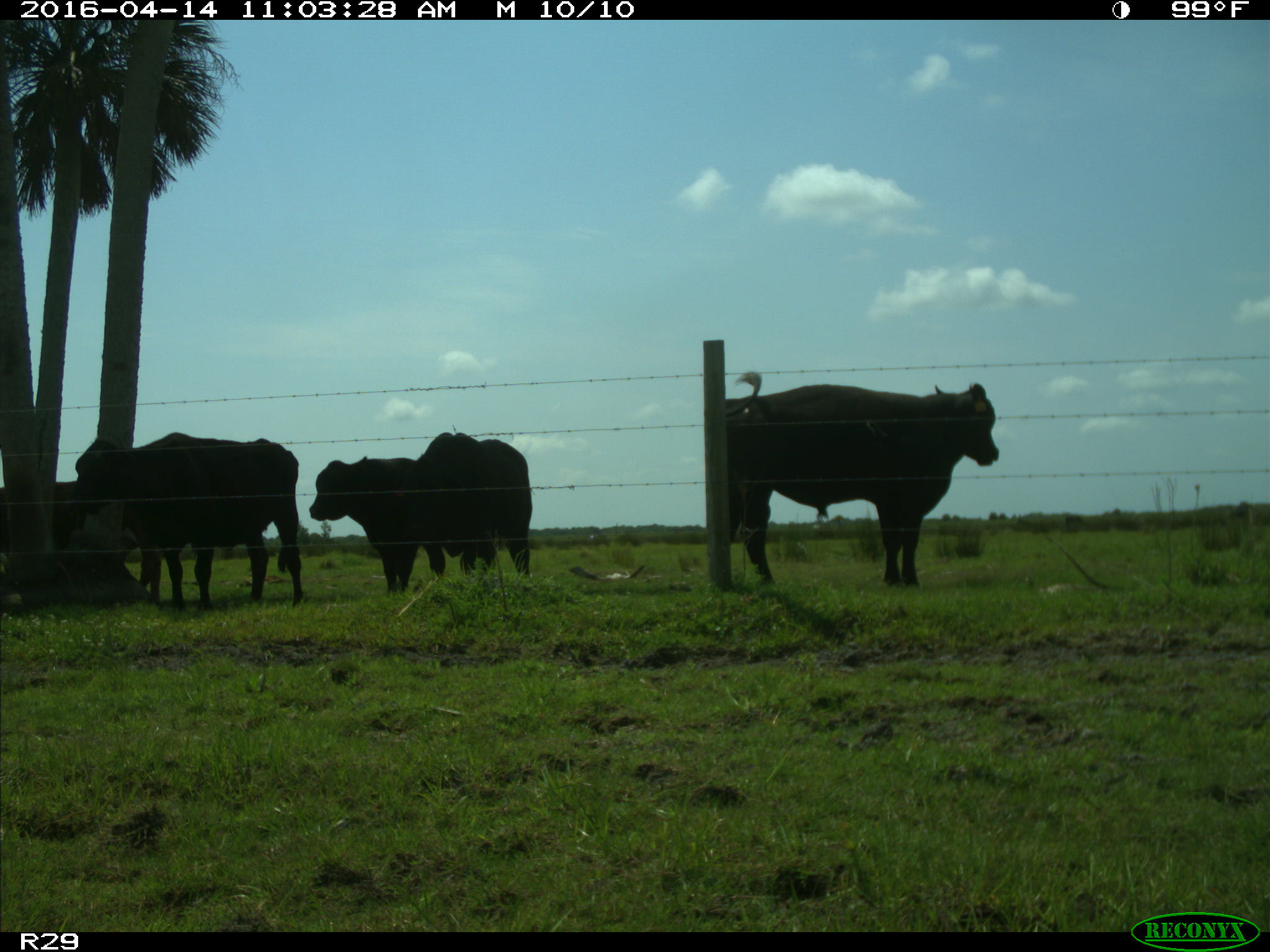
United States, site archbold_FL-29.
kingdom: Animalia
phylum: Chordata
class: Mammalia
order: Artiodactyla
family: Bovidae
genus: Bos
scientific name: Bos taurus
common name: domestic cow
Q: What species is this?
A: Bos taurus (domestic cow).